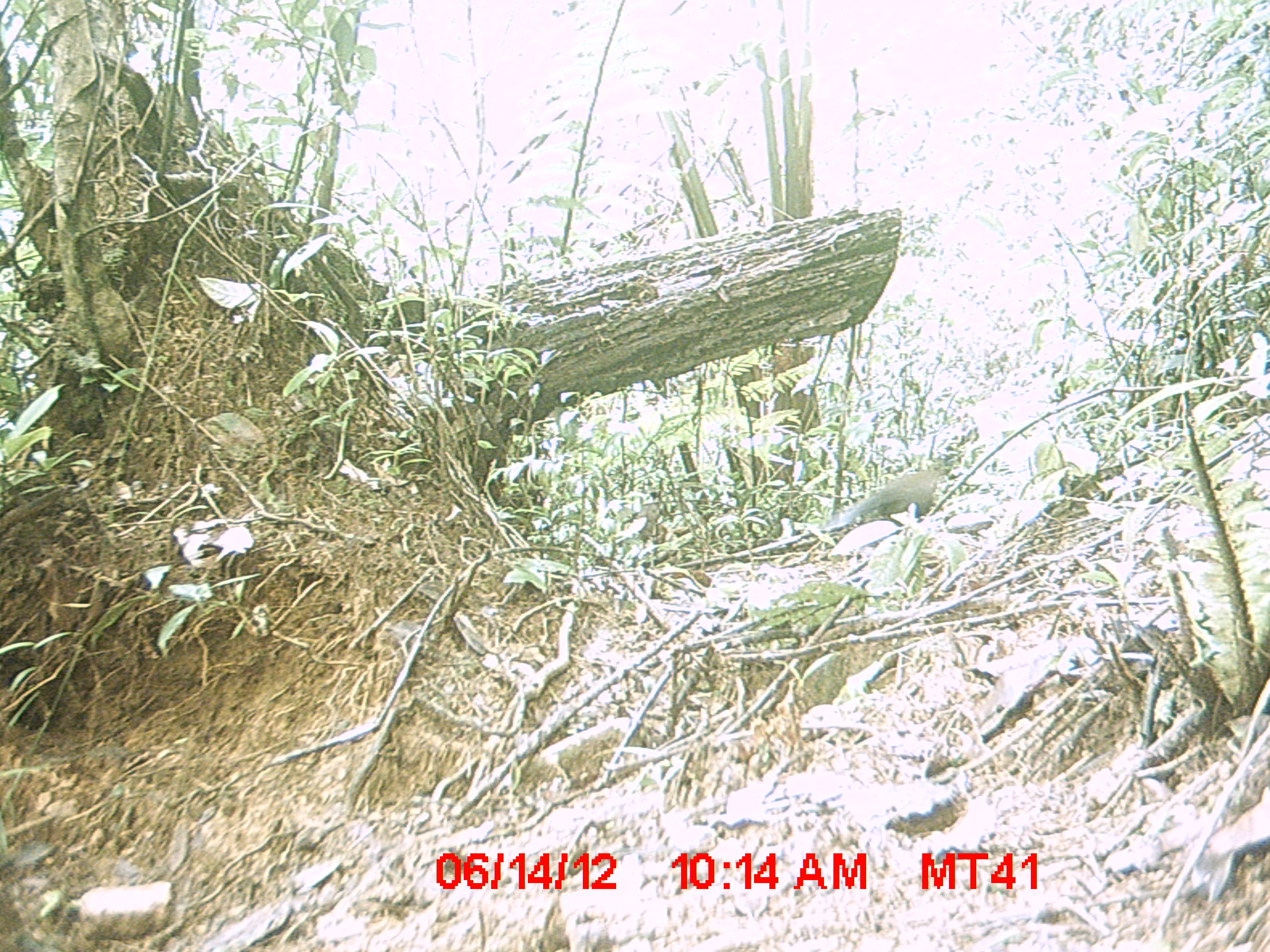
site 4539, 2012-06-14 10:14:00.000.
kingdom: Animalia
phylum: Chordata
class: Aves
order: Cuculiformes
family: Cuculidae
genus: Coua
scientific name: Coua serriana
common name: red-breasted coua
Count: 1.